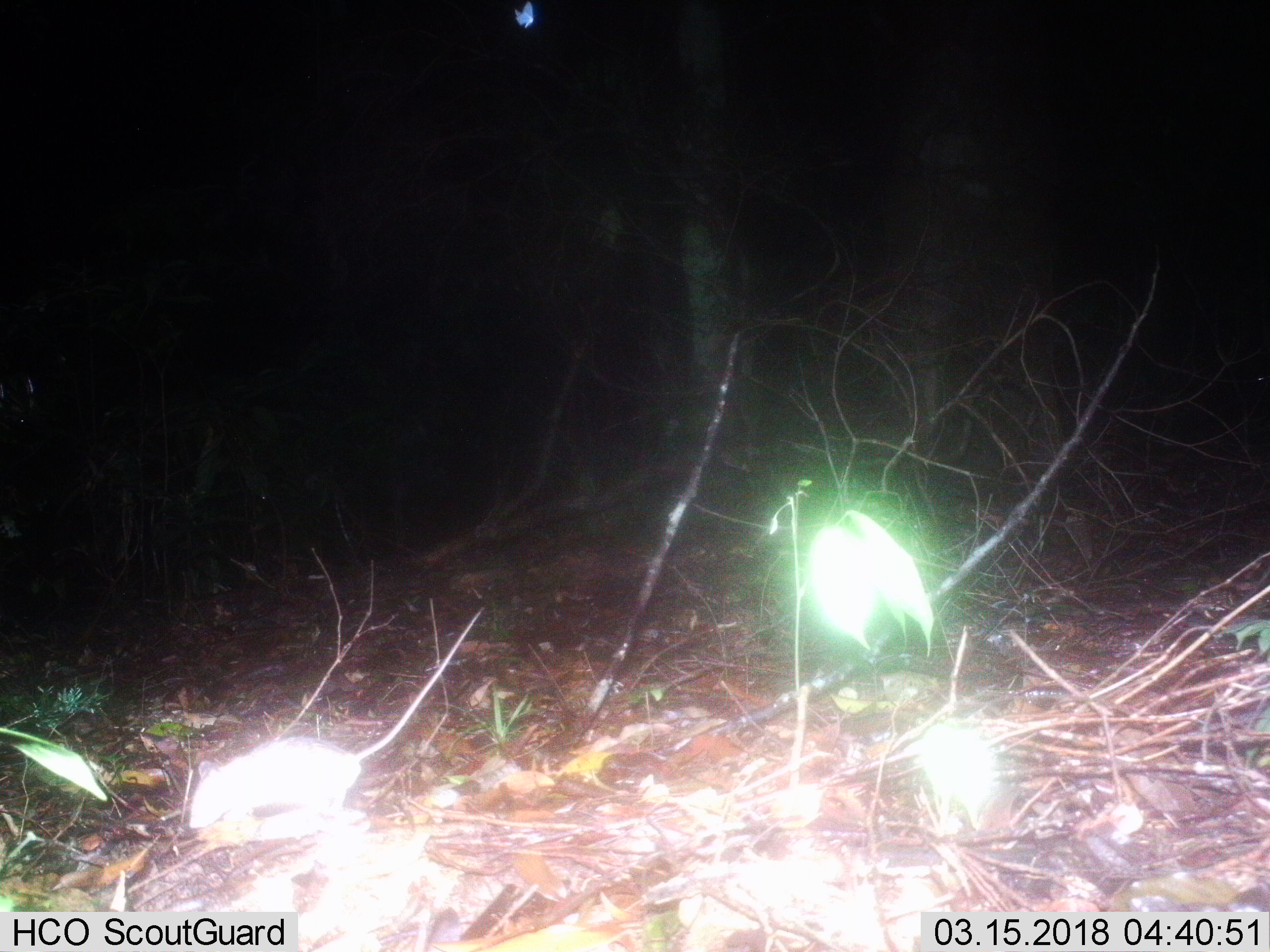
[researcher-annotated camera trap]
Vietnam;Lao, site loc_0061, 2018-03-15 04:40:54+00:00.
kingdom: Animalia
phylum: Chordata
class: Mammalia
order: Rodentia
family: Muridae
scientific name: Muridae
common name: old-world mice and rats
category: unidentified murid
Unidentified murid (old-world mice and rats) (Muridae). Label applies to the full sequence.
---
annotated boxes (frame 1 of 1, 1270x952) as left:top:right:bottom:
unidentified murid: 187:606:484:829